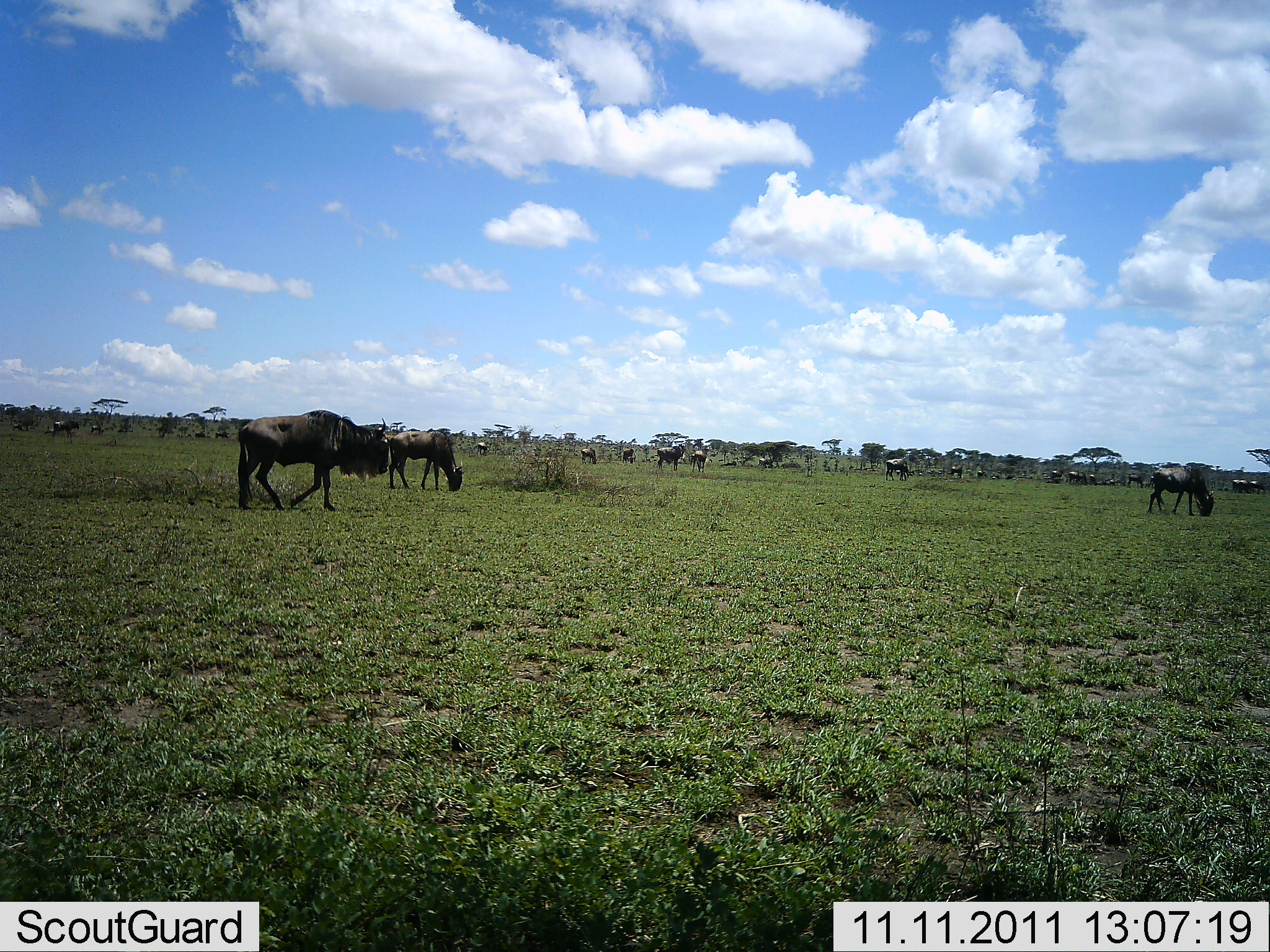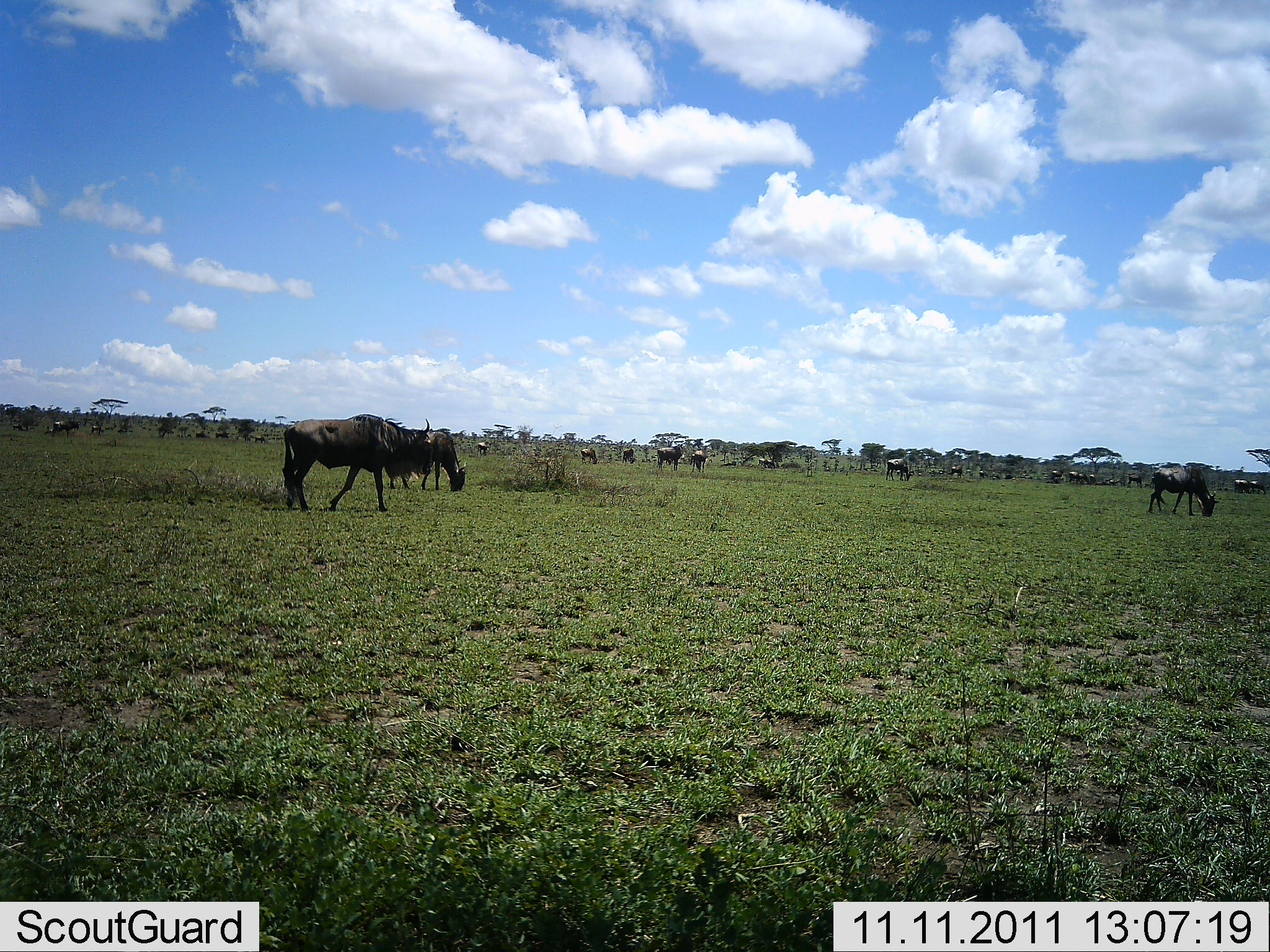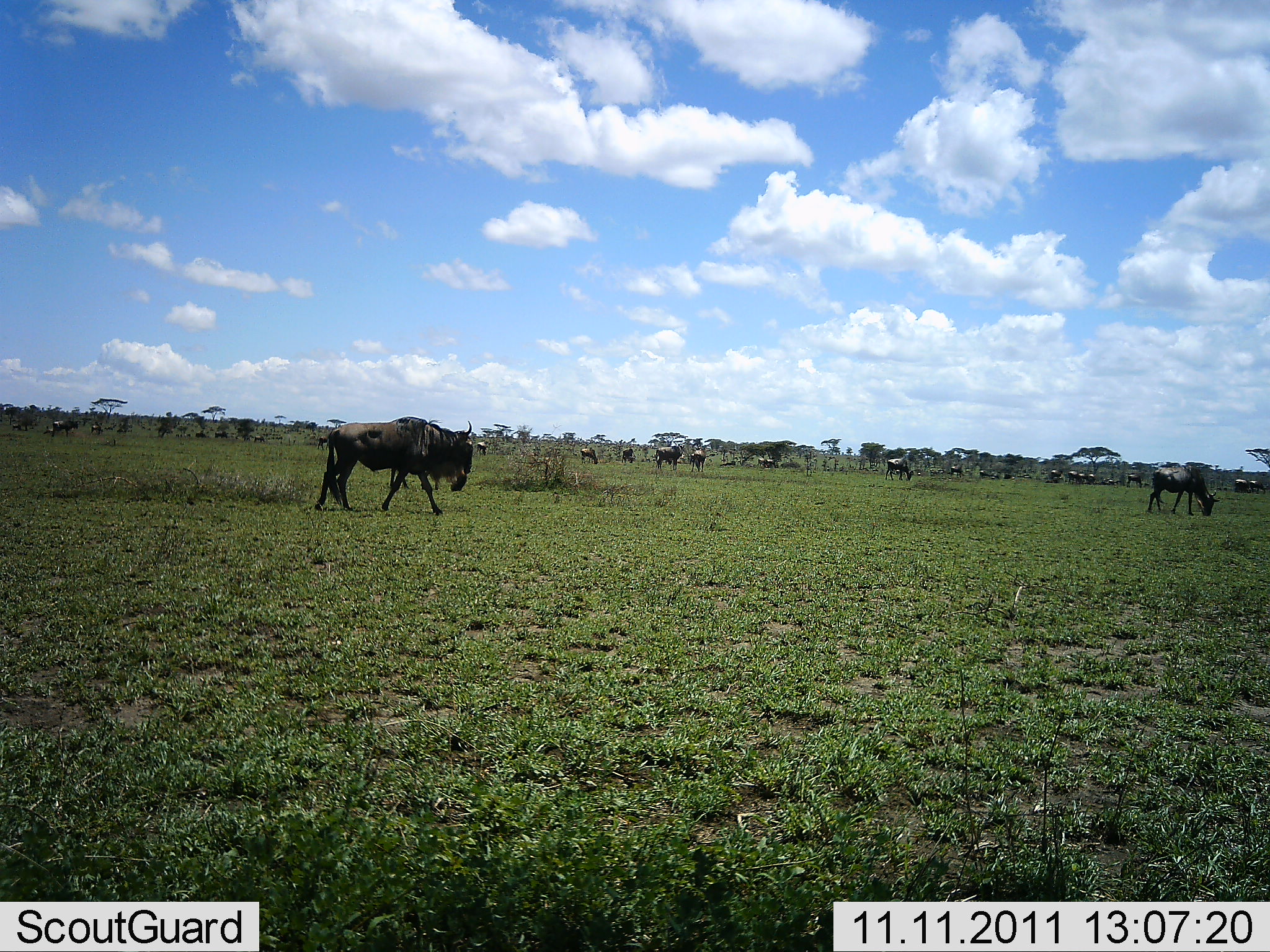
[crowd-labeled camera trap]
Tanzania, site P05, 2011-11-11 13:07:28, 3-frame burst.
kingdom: Animalia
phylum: Chordata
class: Mammalia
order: Artiodactyla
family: Bovidae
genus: Connochaetes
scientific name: Connochaetes taurinus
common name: blue wildebeest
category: wildebeest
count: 11-50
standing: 80%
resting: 0%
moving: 80%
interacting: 0%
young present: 0%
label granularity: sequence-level